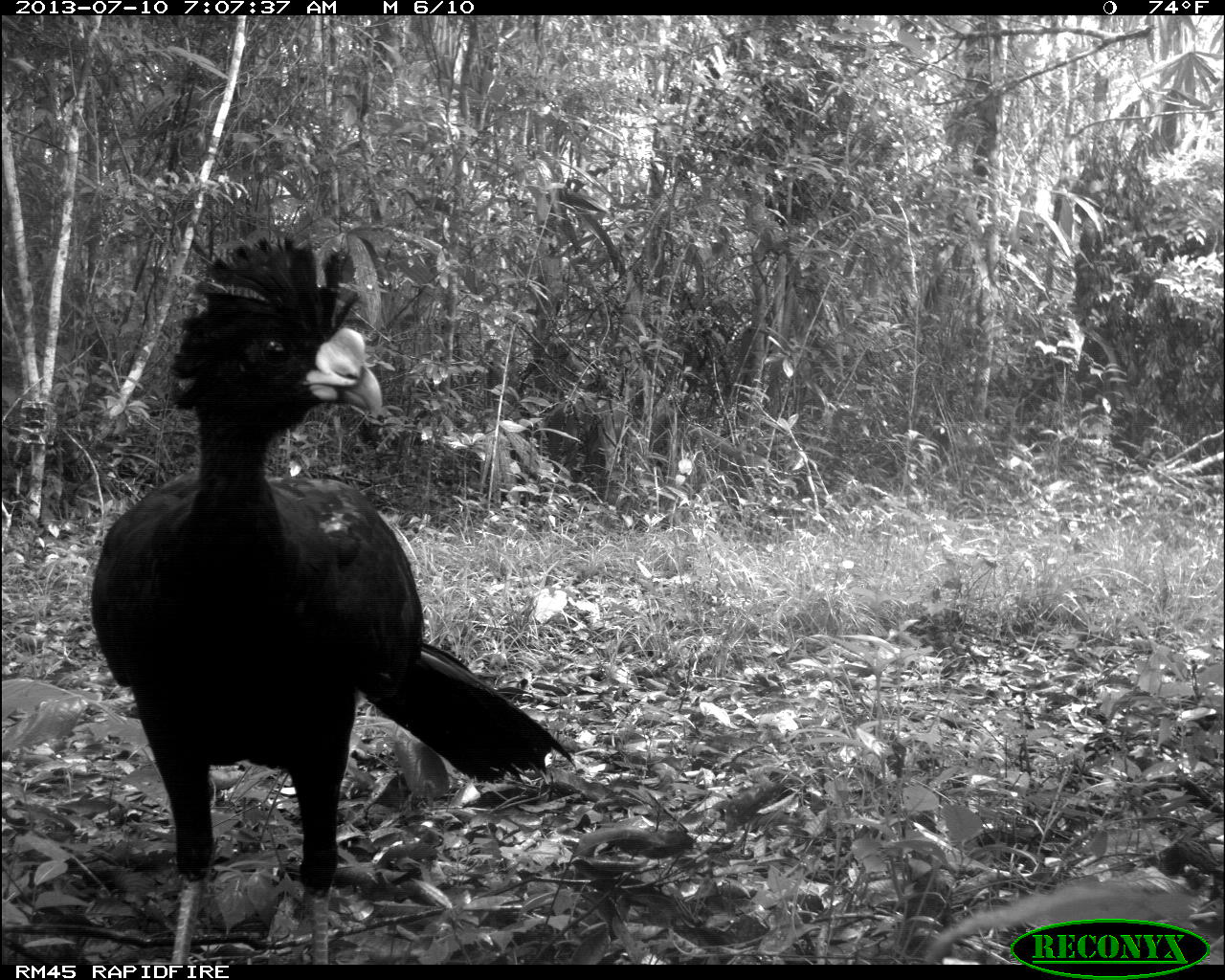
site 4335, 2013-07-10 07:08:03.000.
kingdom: Animalia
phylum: Chordata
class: Aves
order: Galliformes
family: Cracidae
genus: Crax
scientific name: Crax rubra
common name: great curassow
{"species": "Crax rubra (great curassow)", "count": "1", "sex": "male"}